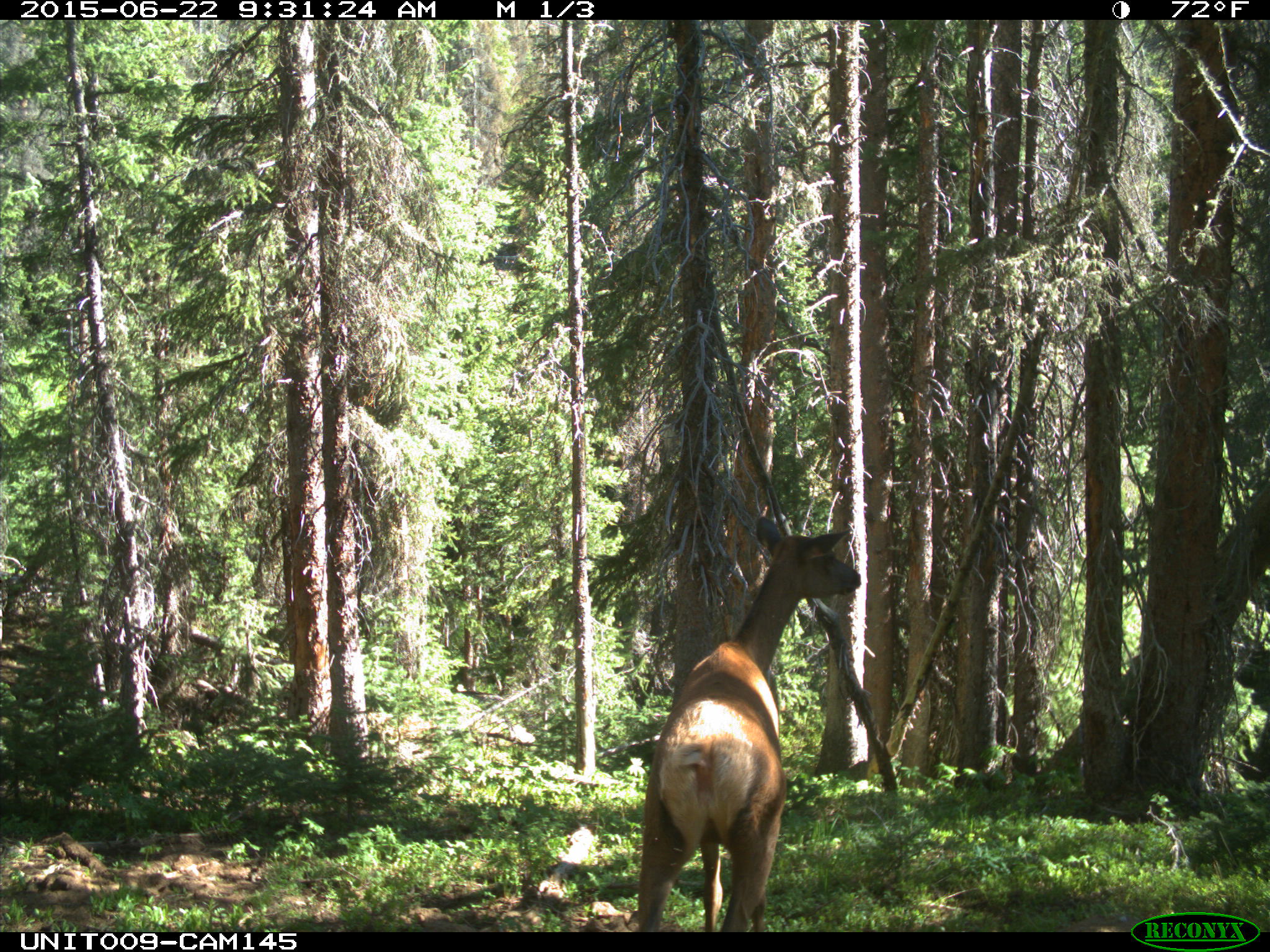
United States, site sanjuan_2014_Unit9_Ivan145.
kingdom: Animalia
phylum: Chordata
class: Mammalia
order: Artiodactyla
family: Cervidae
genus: Cervus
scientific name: Cervus elaphus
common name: red deer